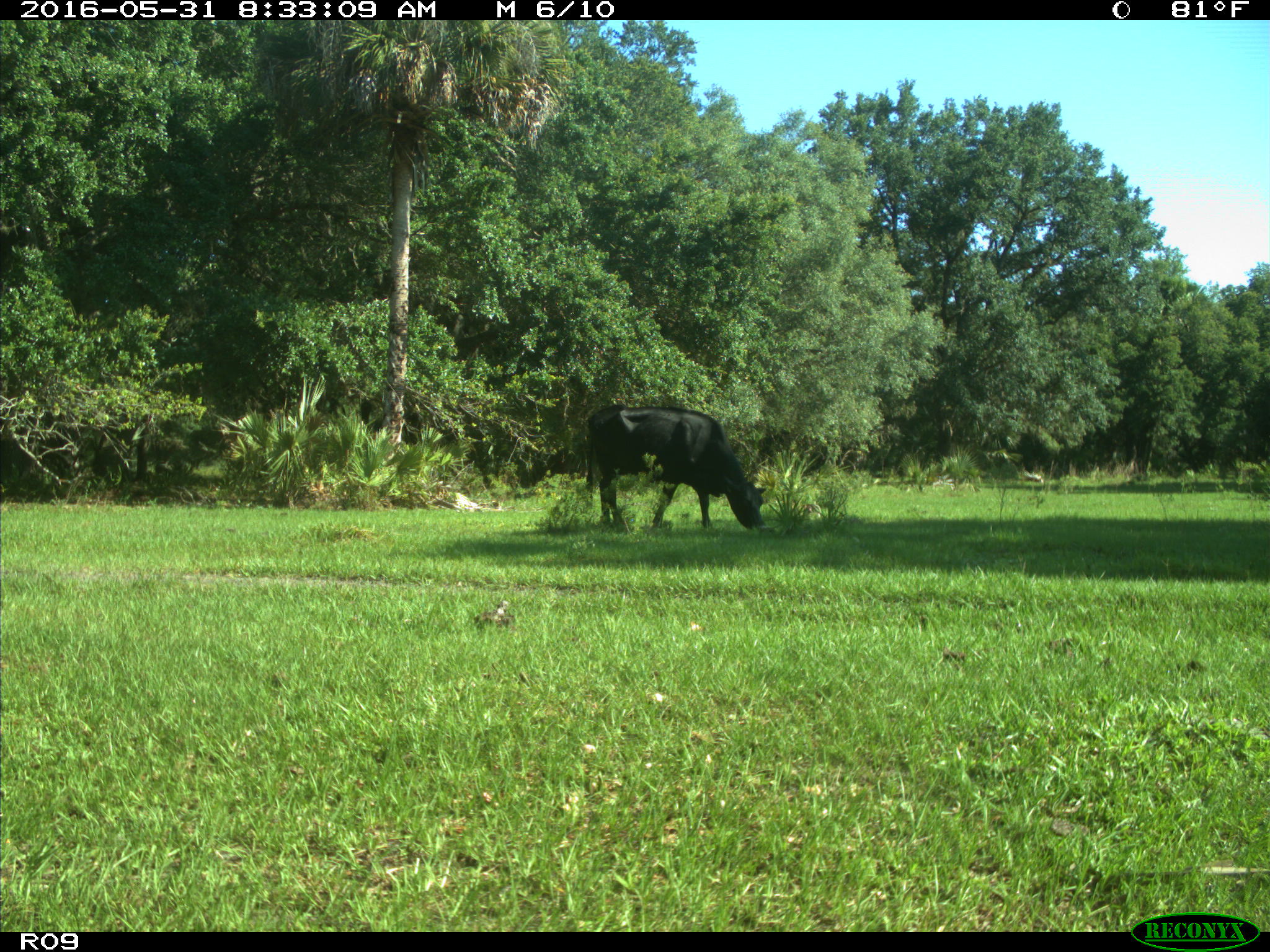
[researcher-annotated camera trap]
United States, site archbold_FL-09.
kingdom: Animalia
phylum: Chordata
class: Mammalia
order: Artiodactyla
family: Bovidae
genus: Bos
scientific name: Bos taurus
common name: domestic cow